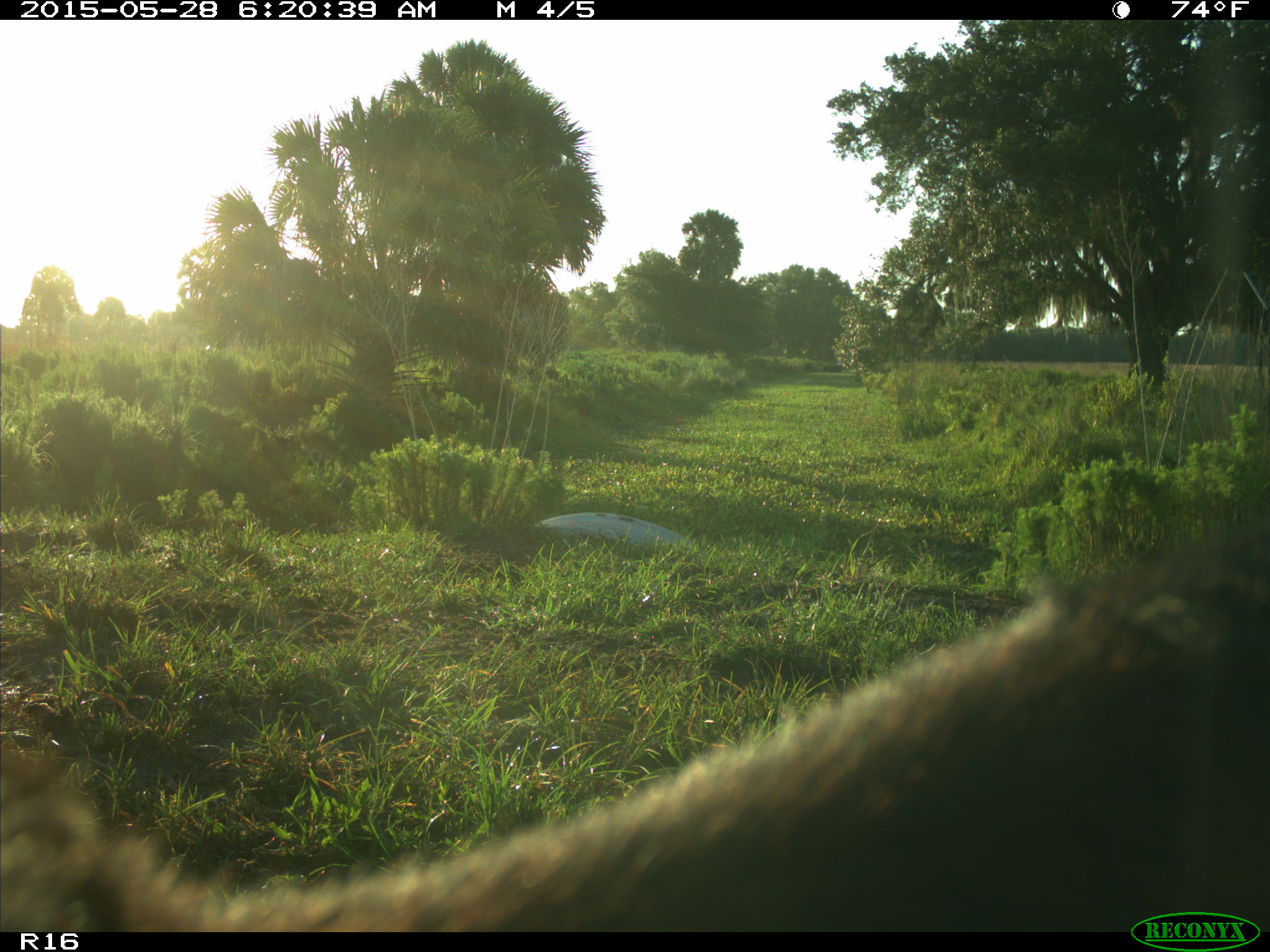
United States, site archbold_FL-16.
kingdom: Animalia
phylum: Chordata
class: Mammalia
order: Artiodactyla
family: Bovidae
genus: Bos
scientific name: Bos taurus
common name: domestic cow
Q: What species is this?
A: Bos taurus (domestic cow).